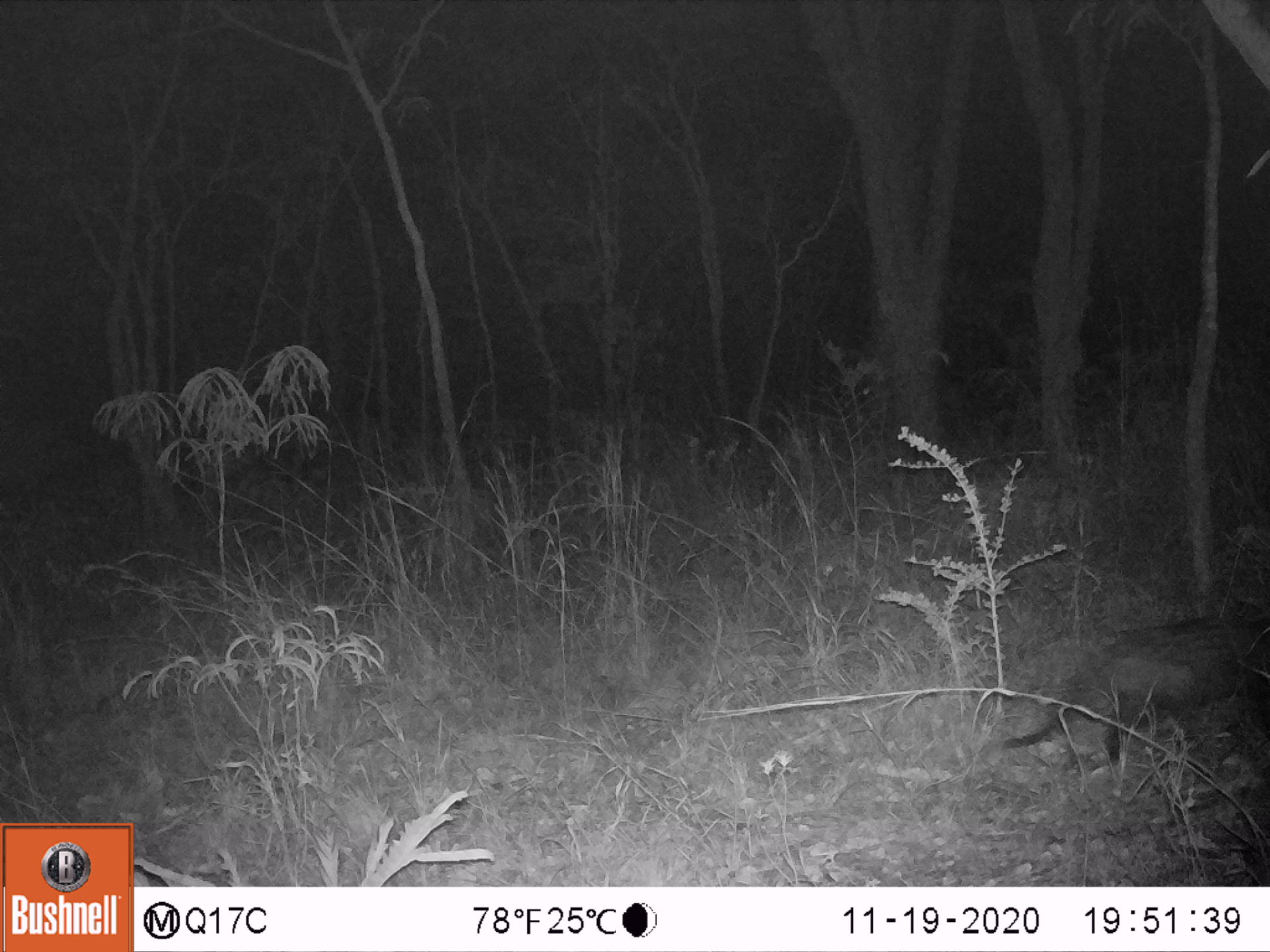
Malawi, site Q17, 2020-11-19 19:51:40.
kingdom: Animalia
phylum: Chordata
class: Mammalia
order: Carnivora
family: Viverridae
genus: Civettictis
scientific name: Civettictis civetta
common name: african civet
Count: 1.